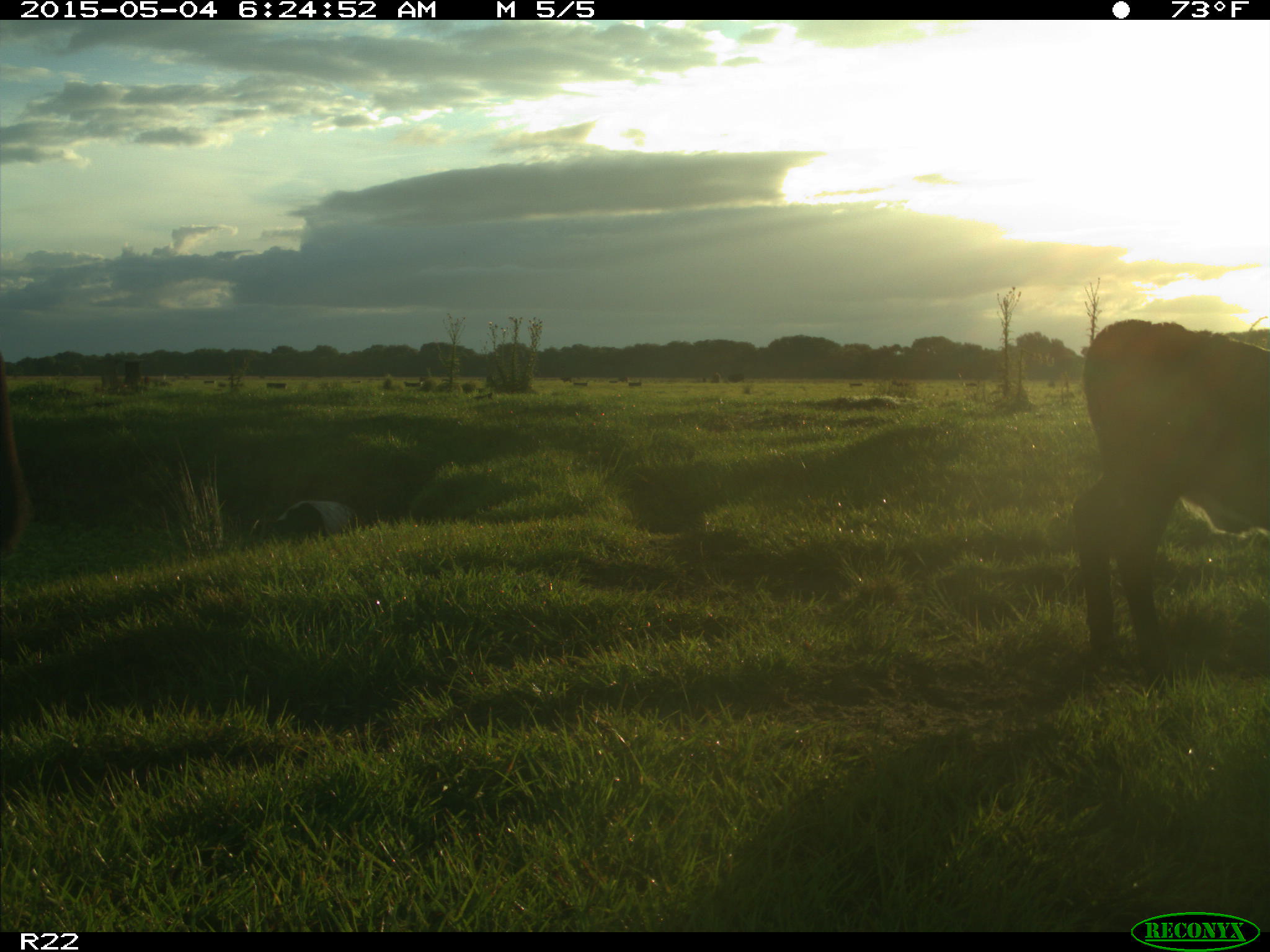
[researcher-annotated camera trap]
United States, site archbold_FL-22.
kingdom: Animalia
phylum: Chordata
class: Mammalia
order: Artiodactyla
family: Bovidae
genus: Bos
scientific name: Bos taurus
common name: domestic cow